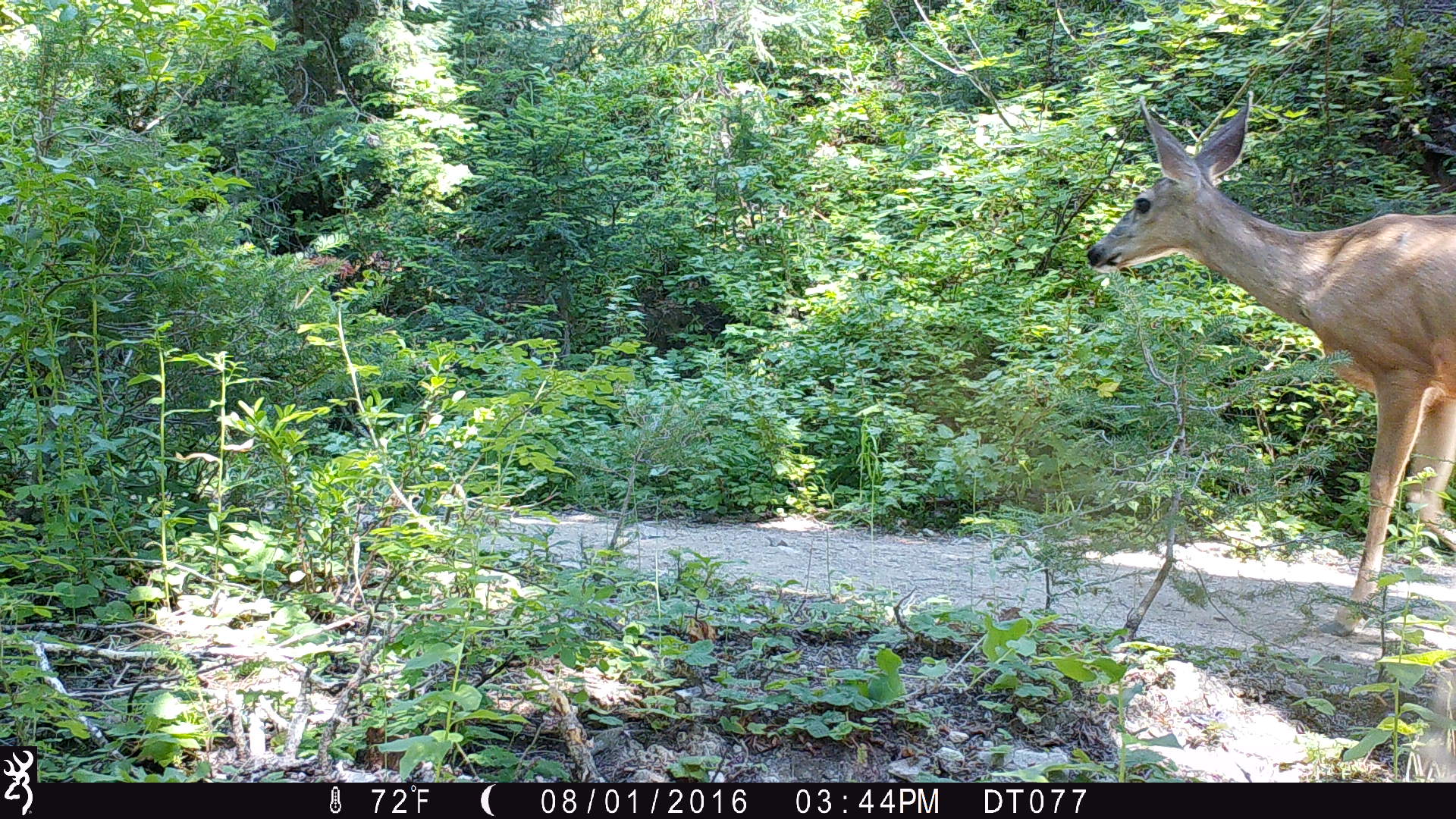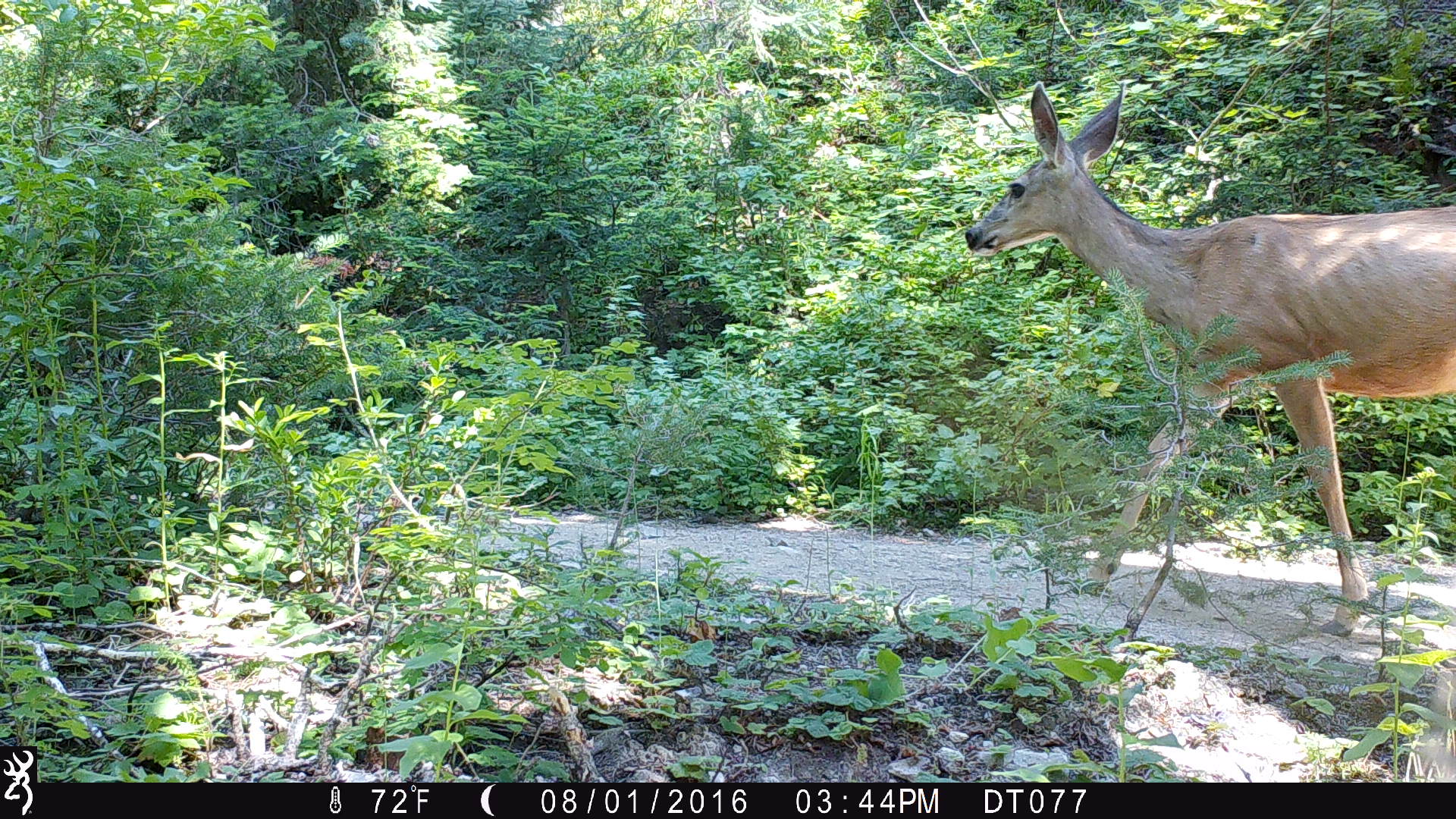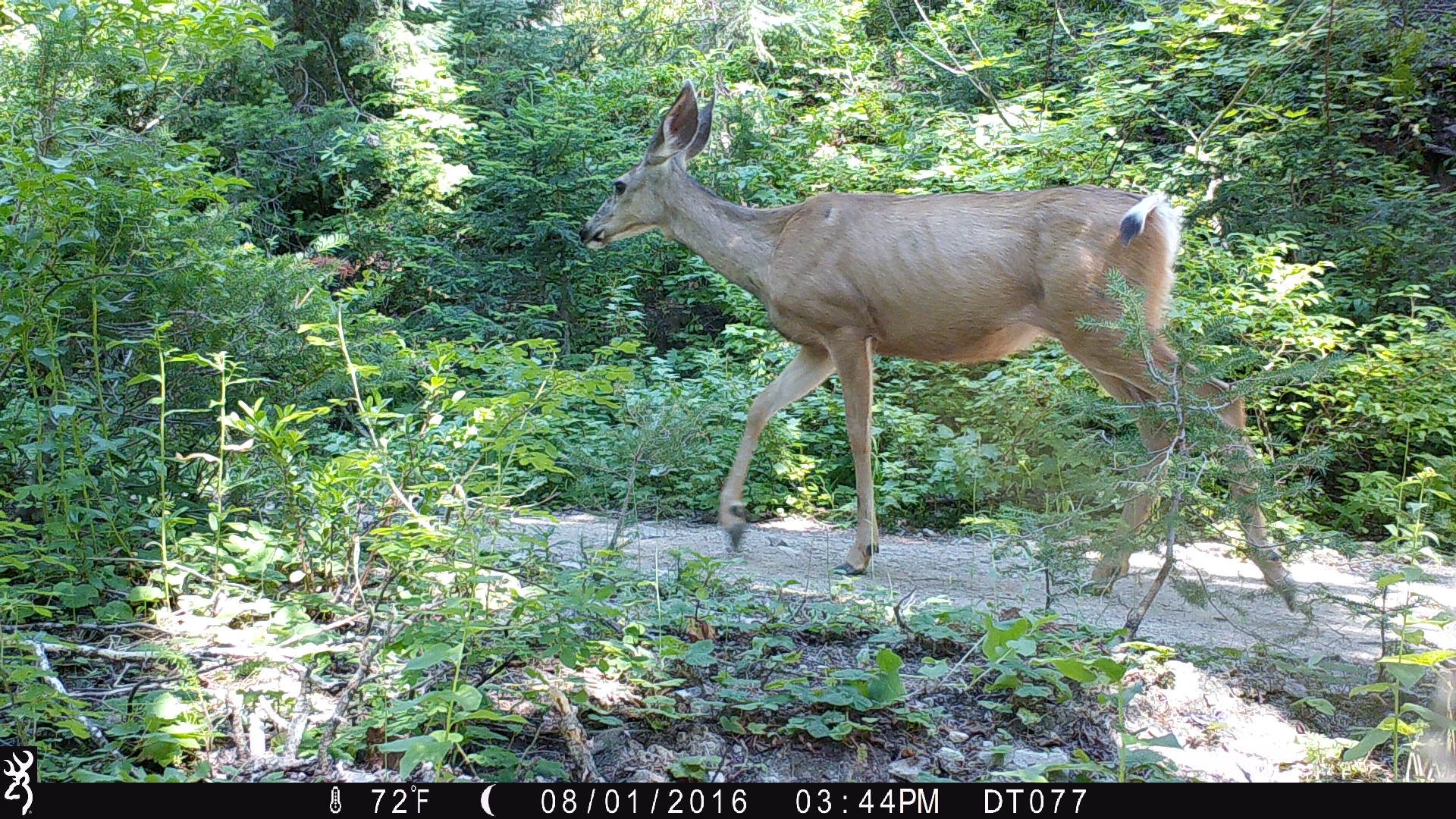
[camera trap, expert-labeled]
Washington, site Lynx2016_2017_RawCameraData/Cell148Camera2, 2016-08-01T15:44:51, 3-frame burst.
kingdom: Animalia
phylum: Chordata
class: Mammalia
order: Artiodactyla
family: Cervidae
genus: Odocoileus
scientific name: Odocoileus hemionus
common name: mule deer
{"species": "Odocoileus hemionus (mule deer)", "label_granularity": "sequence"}